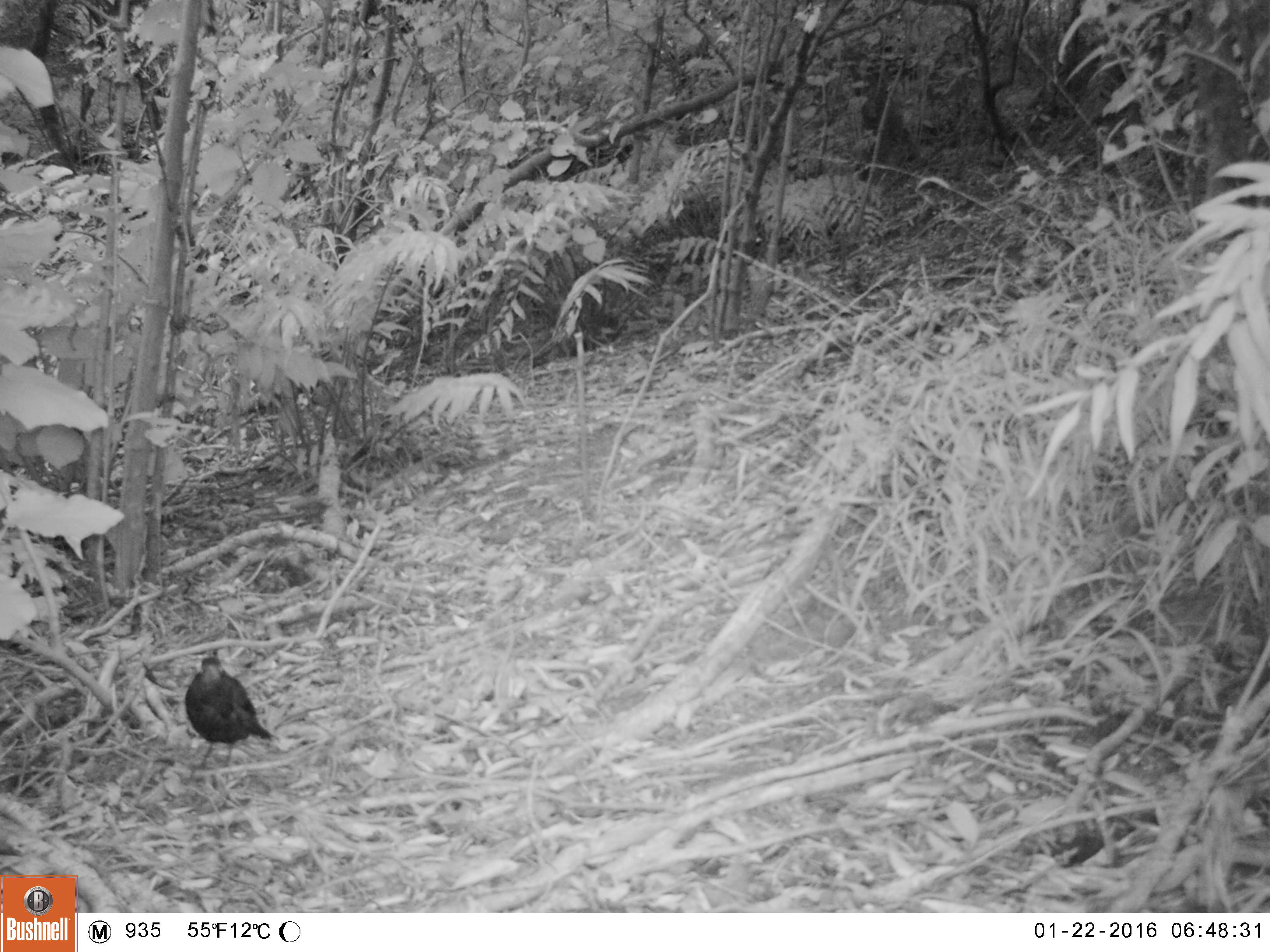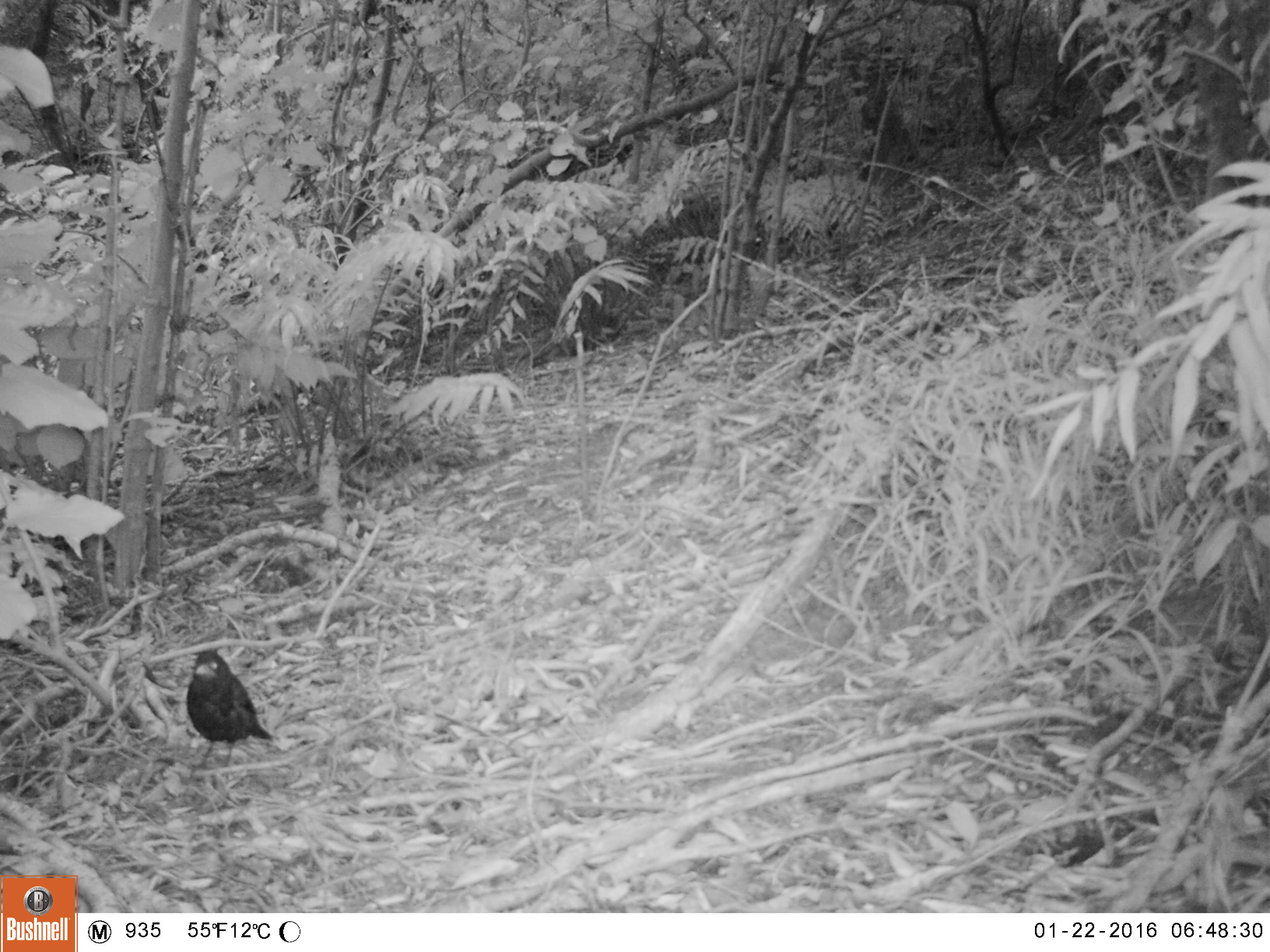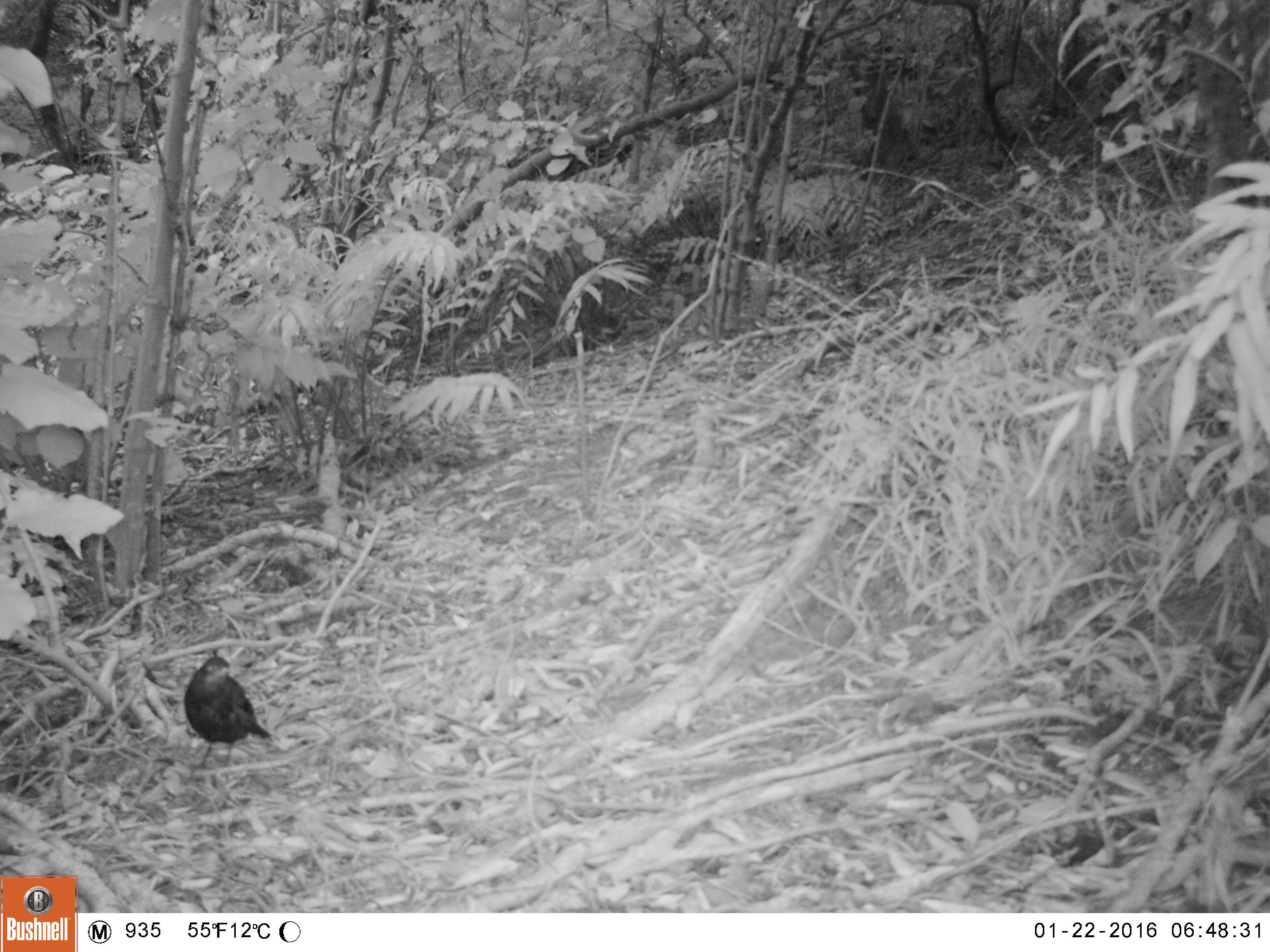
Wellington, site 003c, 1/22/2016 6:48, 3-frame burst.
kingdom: Animalia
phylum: Chordata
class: Aves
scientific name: Aves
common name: bird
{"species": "bird (Aves)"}